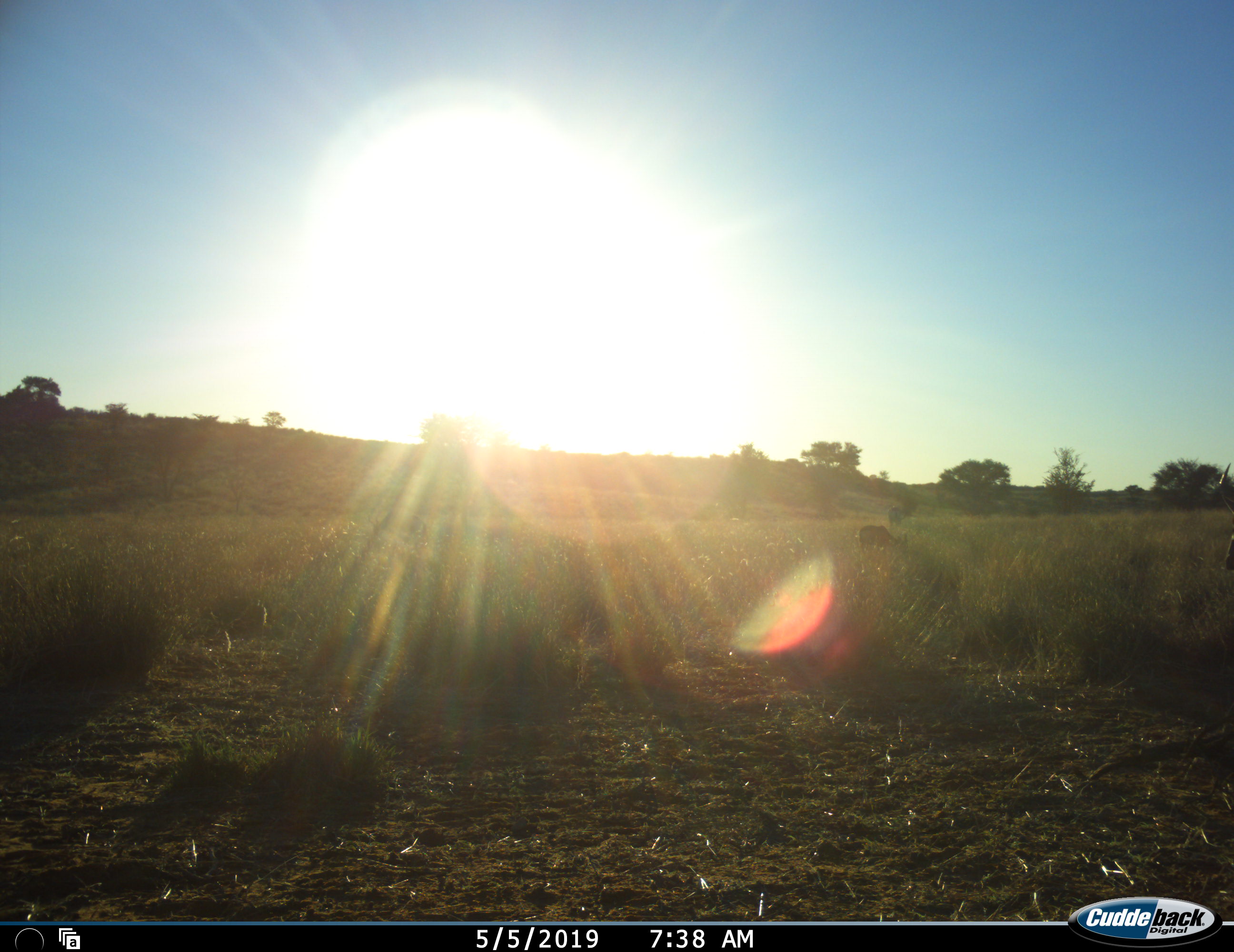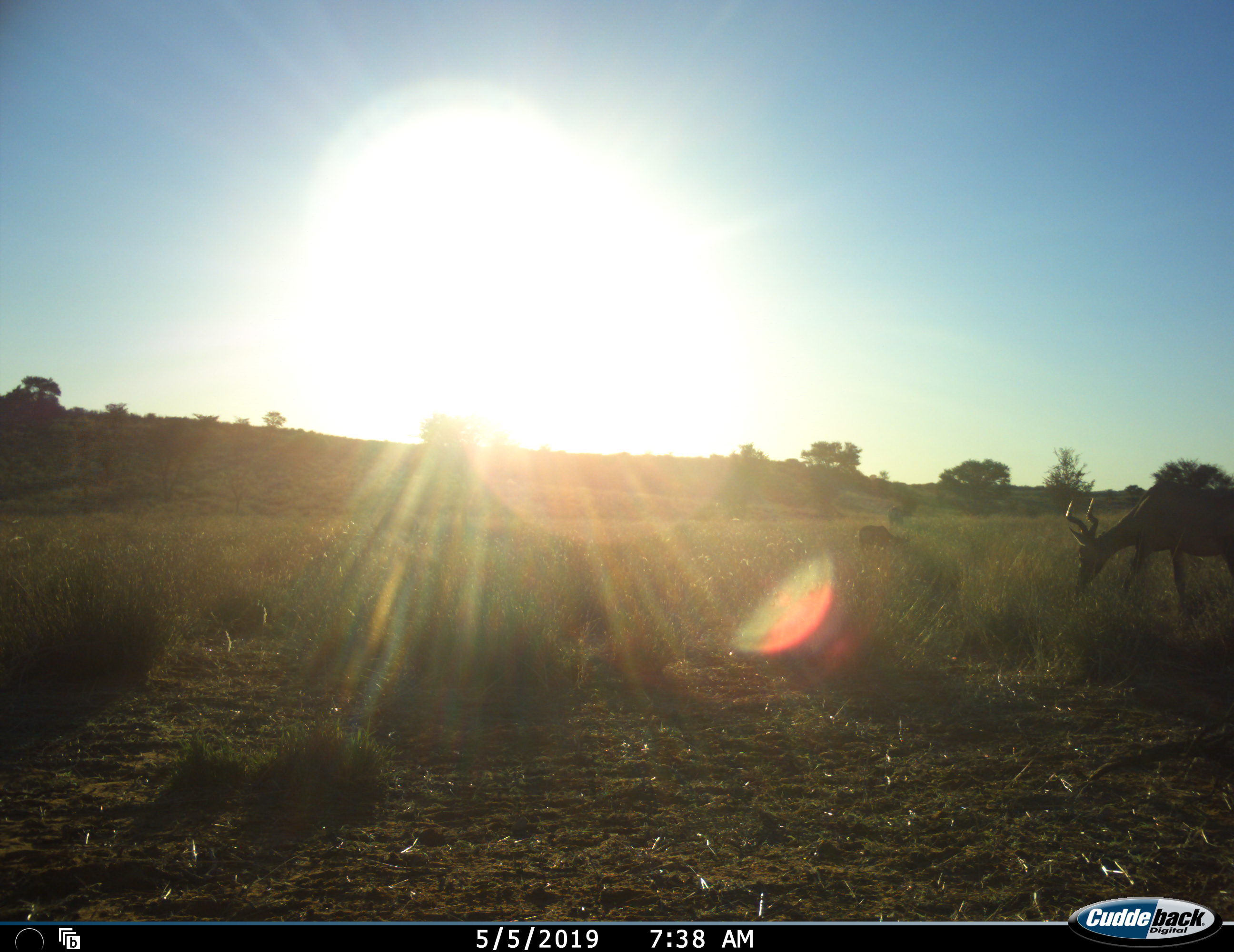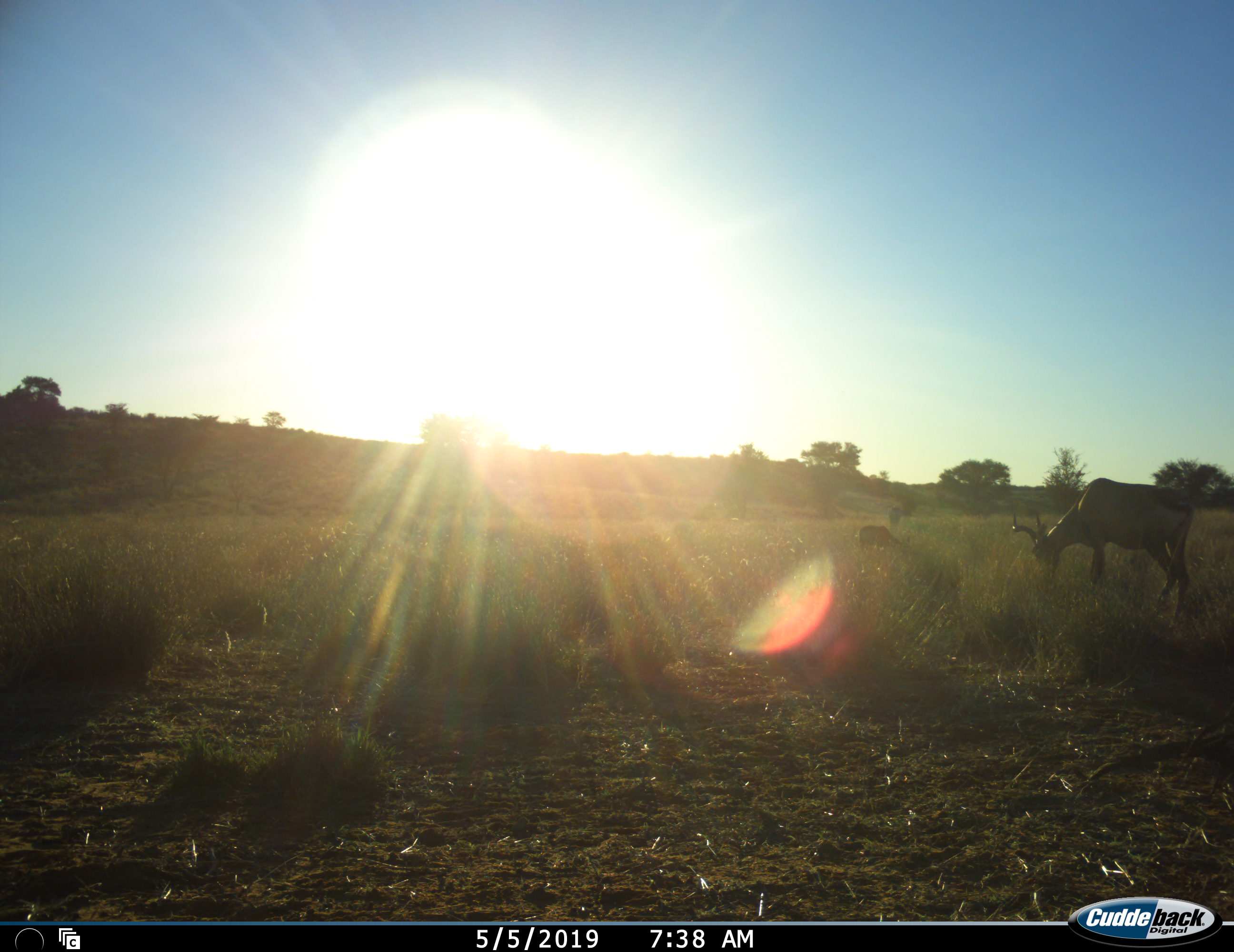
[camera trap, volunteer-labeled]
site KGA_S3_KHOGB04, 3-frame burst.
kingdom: Animalia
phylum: Chordata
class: Mammalia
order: Artiodactyla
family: Bovidae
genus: Alcelaphus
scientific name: Alcelaphus buselaphus caama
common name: red hartebeest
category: hartebeestred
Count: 2.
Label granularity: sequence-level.